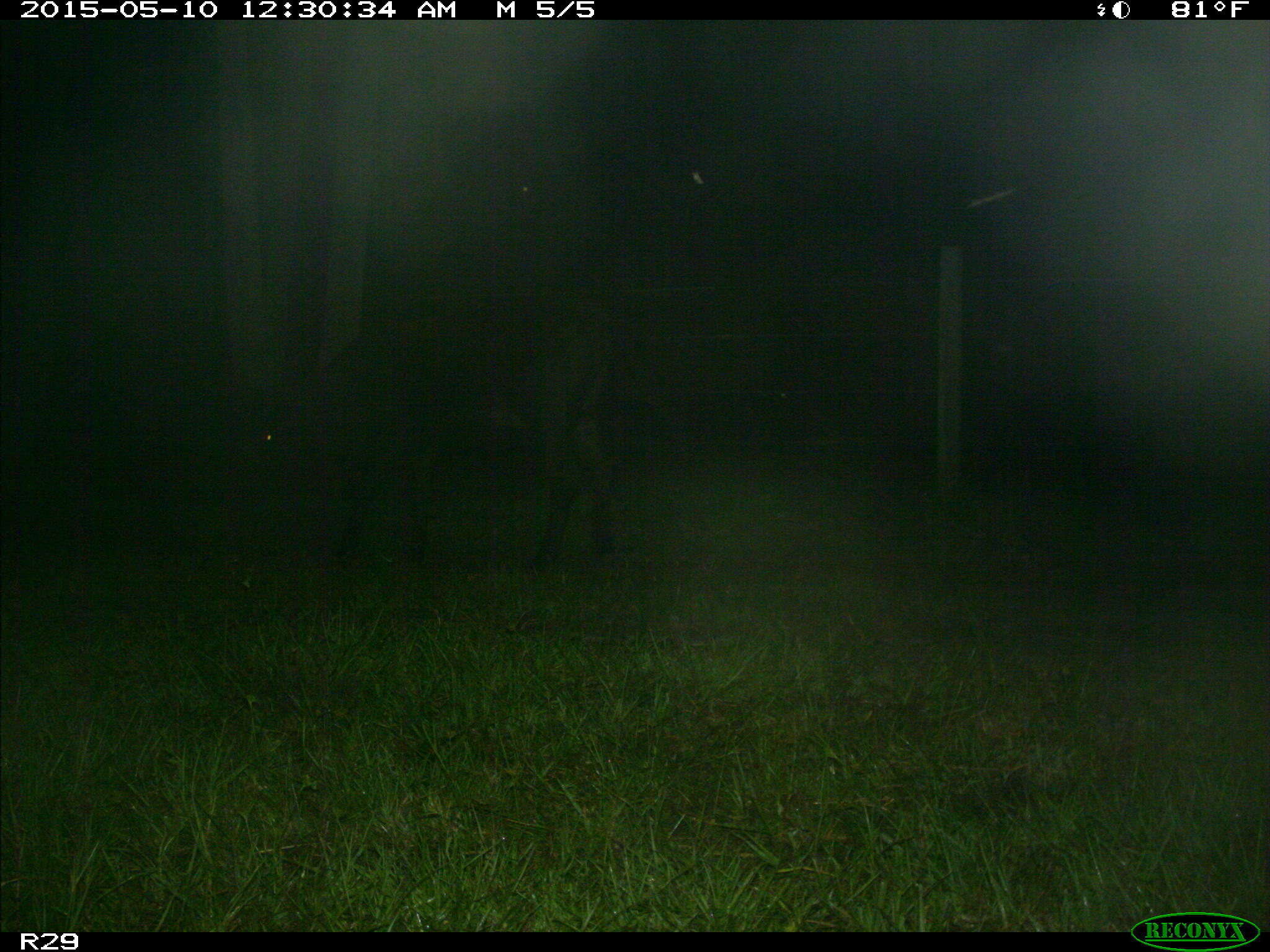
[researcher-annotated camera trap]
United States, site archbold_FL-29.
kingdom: Animalia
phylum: Chordata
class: Mammalia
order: Artiodactyla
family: Bovidae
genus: Bos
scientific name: Bos taurus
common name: domestic cow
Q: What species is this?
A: Bos taurus (domestic cow).